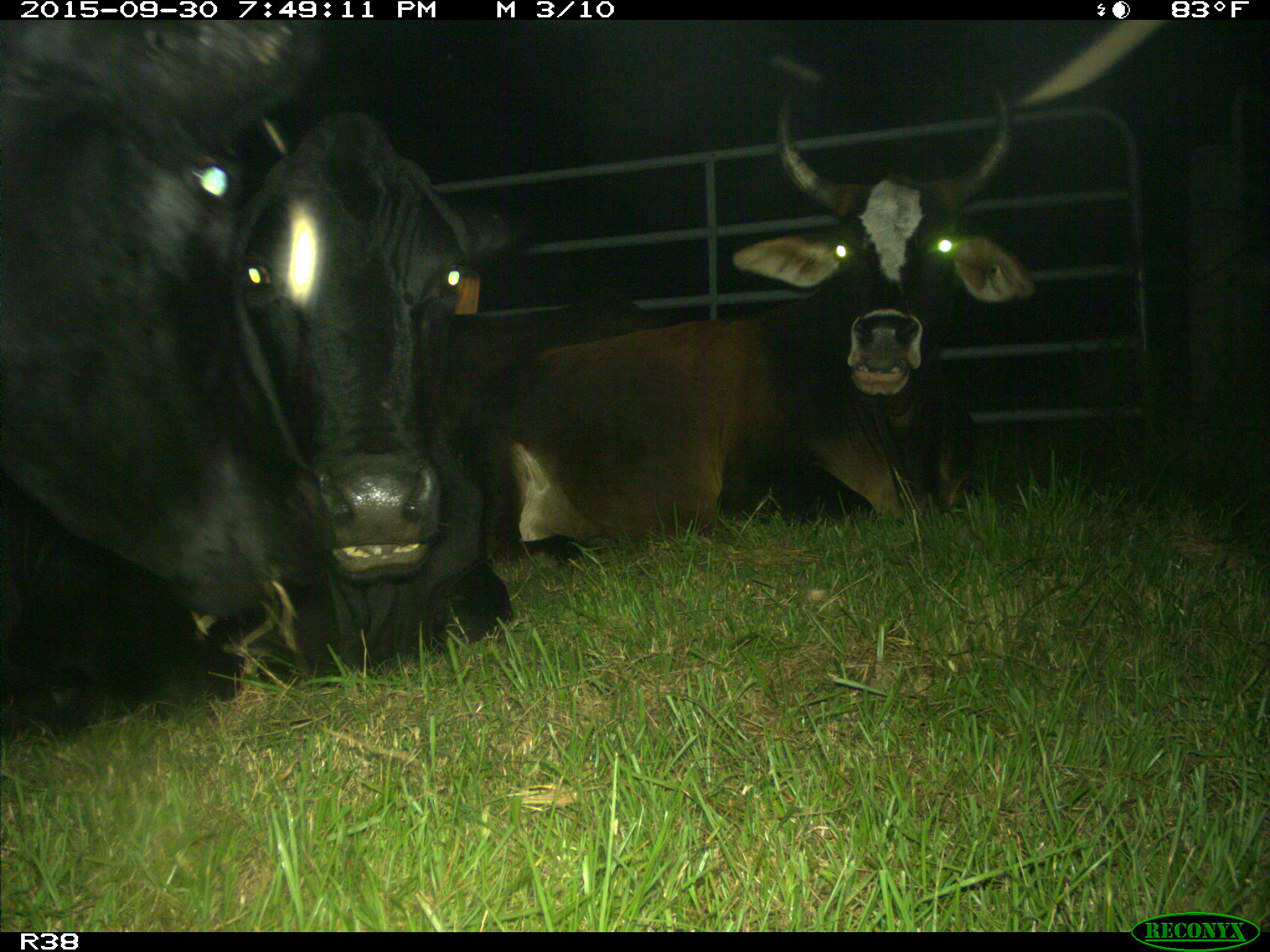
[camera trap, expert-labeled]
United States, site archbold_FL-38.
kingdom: Animalia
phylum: Chordata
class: Mammalia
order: Artiodactyla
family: Bovidae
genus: Bos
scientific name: Bos taurus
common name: domestic cow